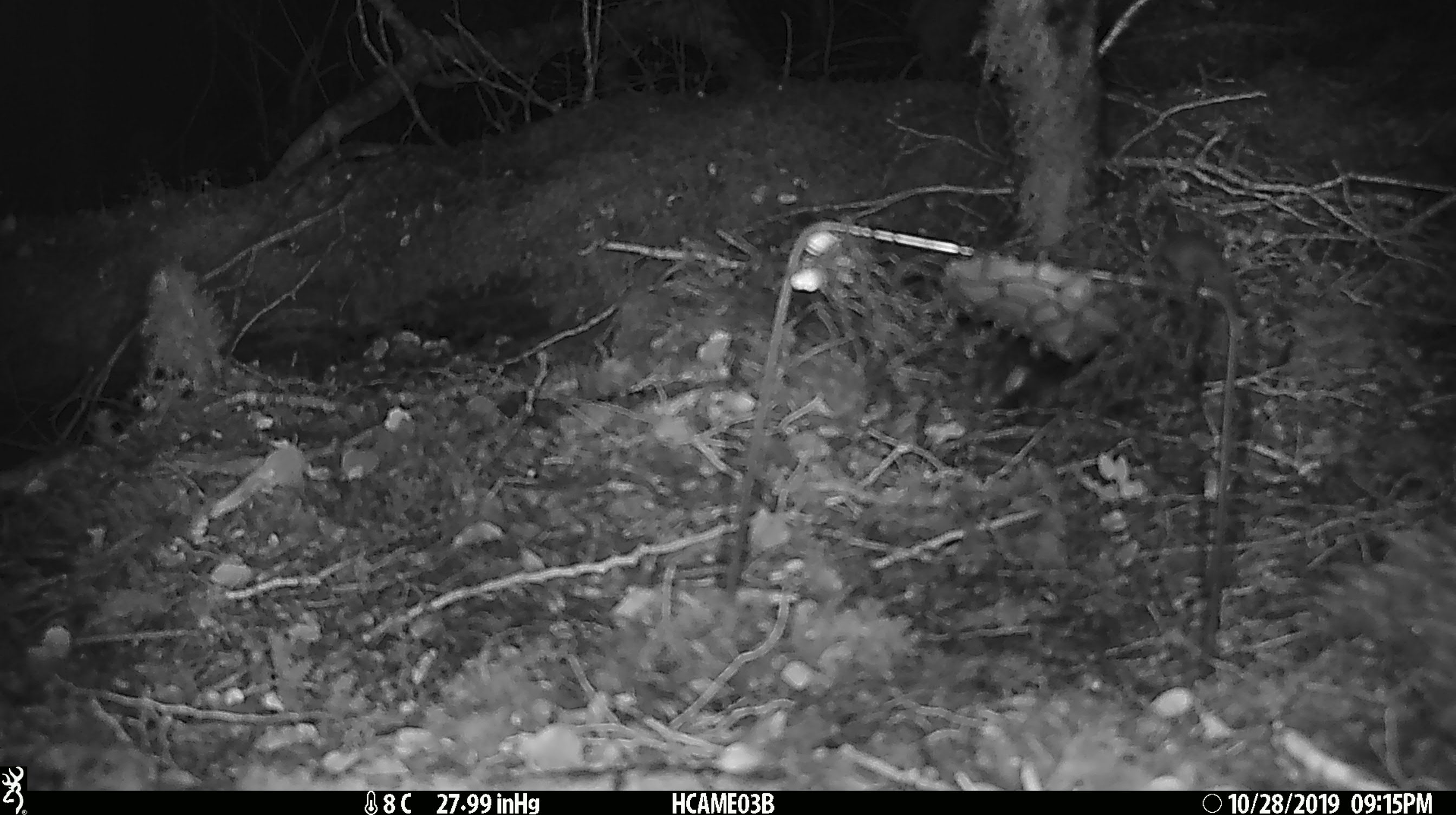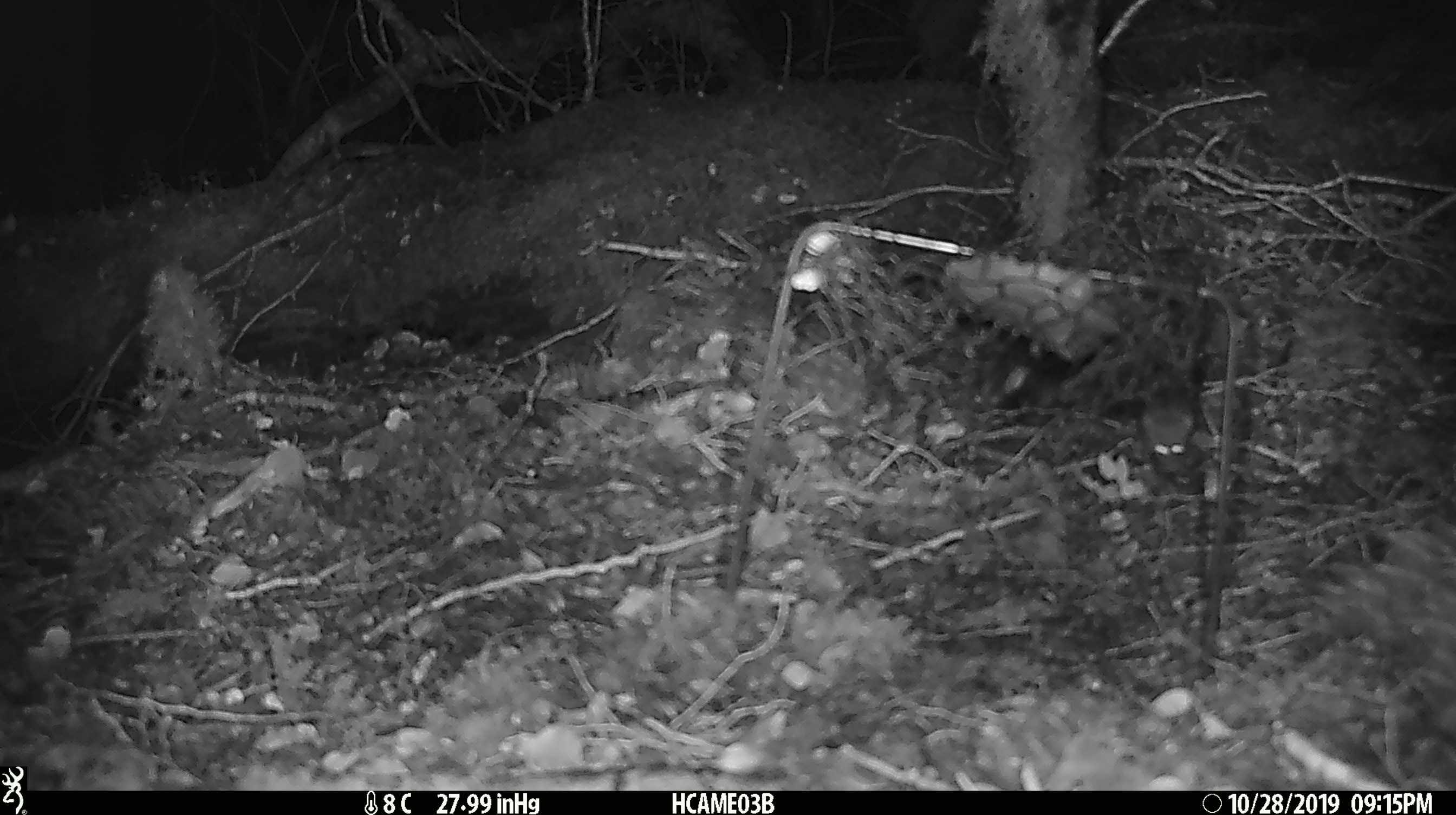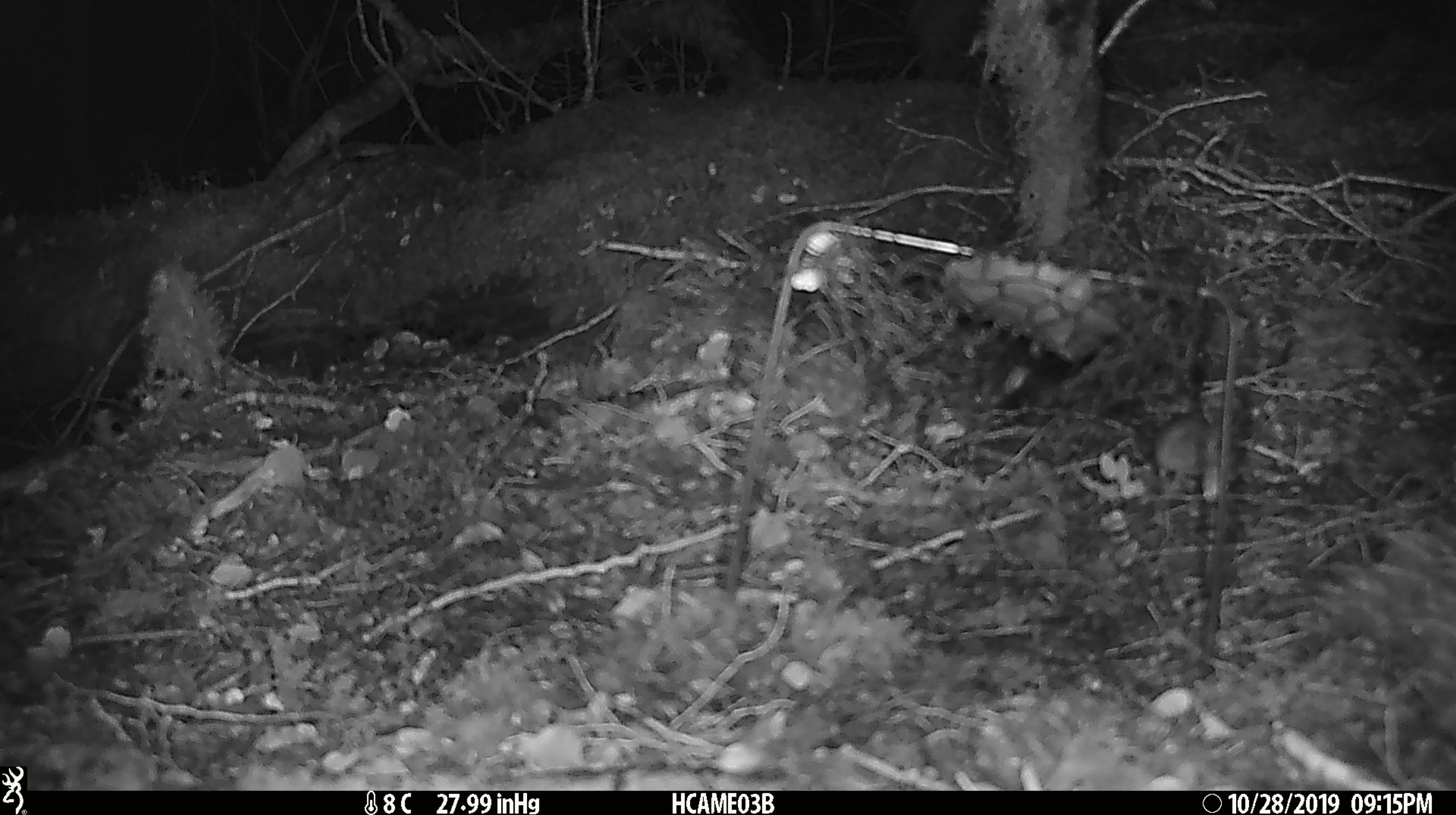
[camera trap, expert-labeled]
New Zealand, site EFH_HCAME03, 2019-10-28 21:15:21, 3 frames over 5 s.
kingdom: Animalia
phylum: Chordata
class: Mammalia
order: Rodentia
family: Muridae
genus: Mus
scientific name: Mus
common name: mouse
Mouse (Mus).